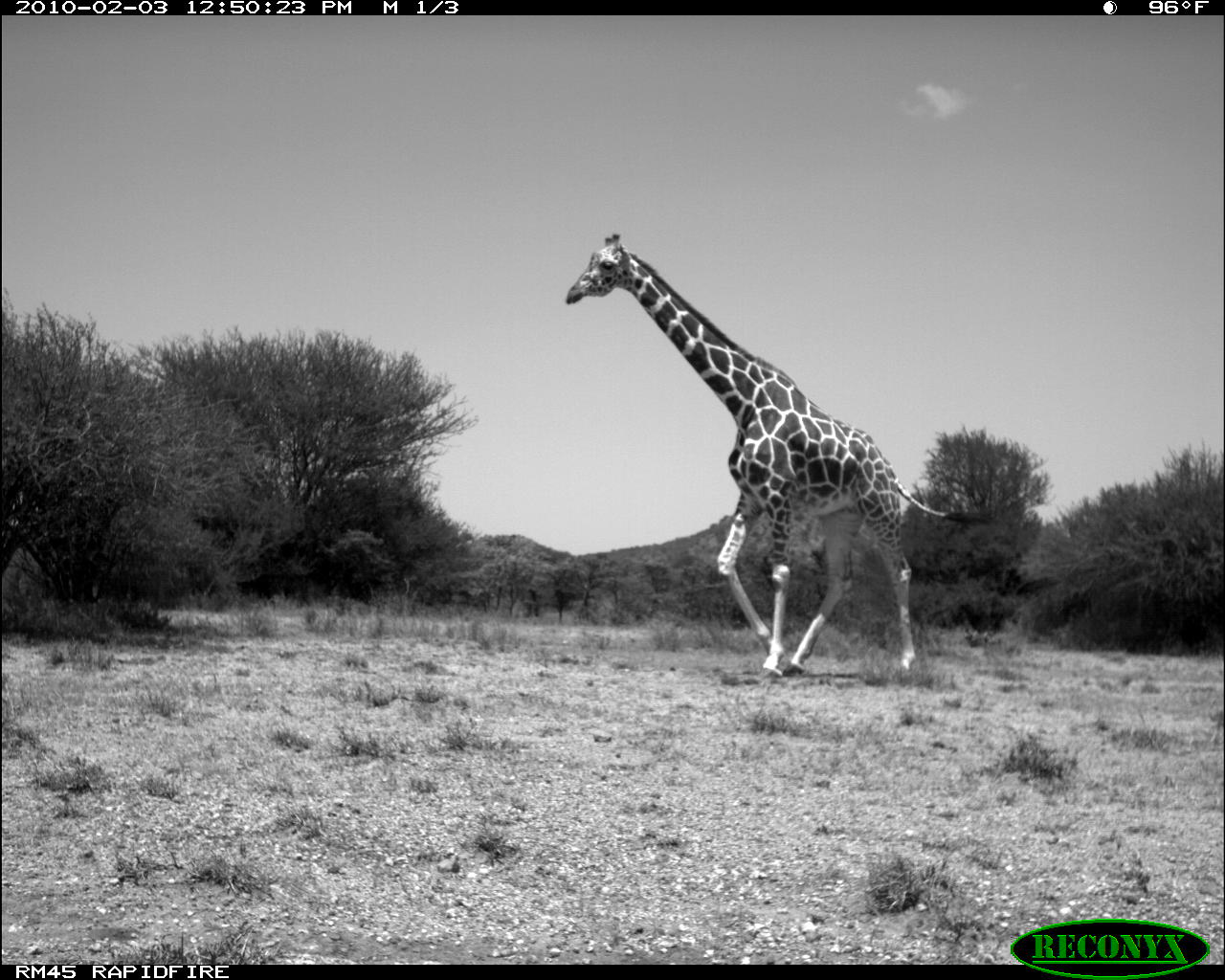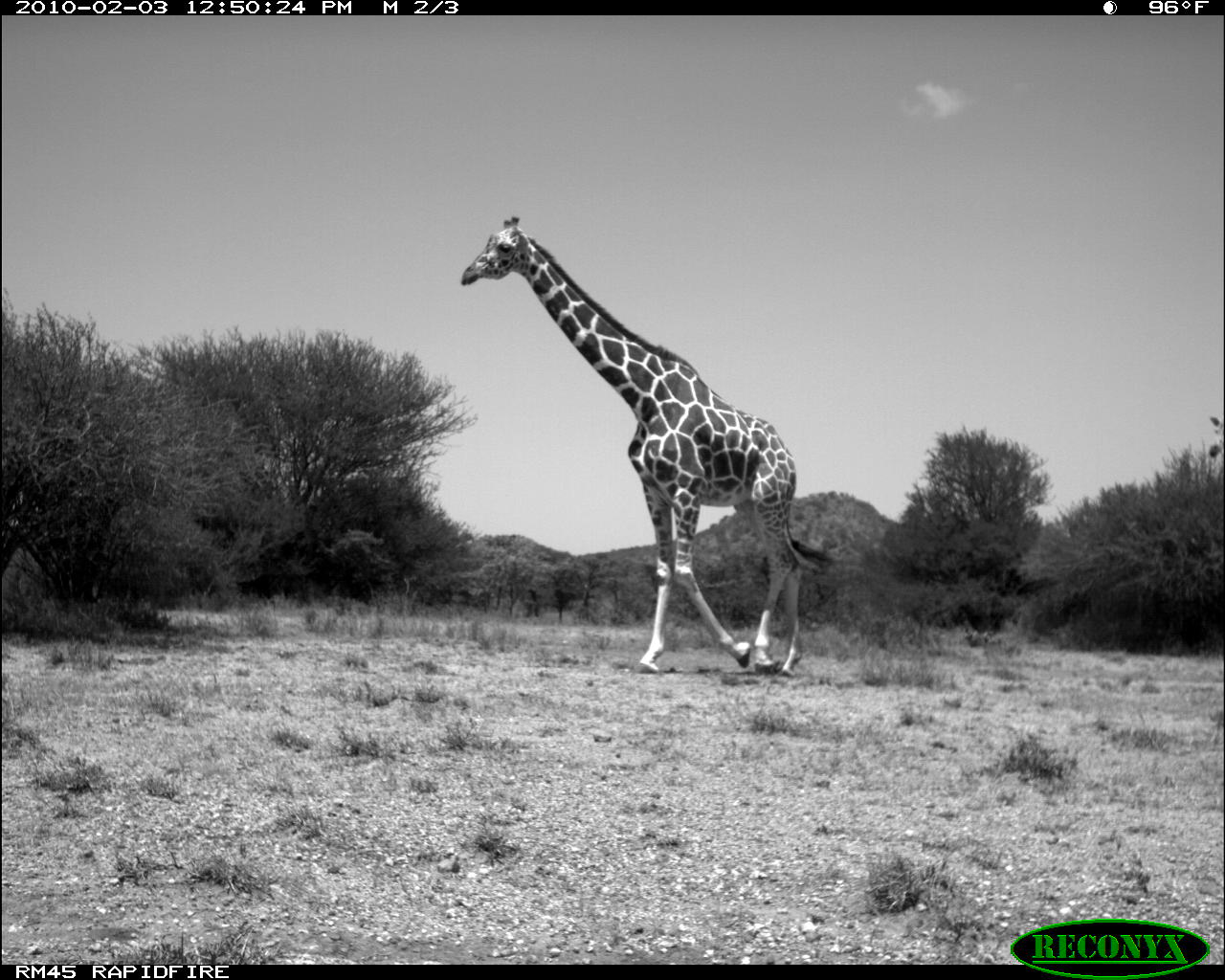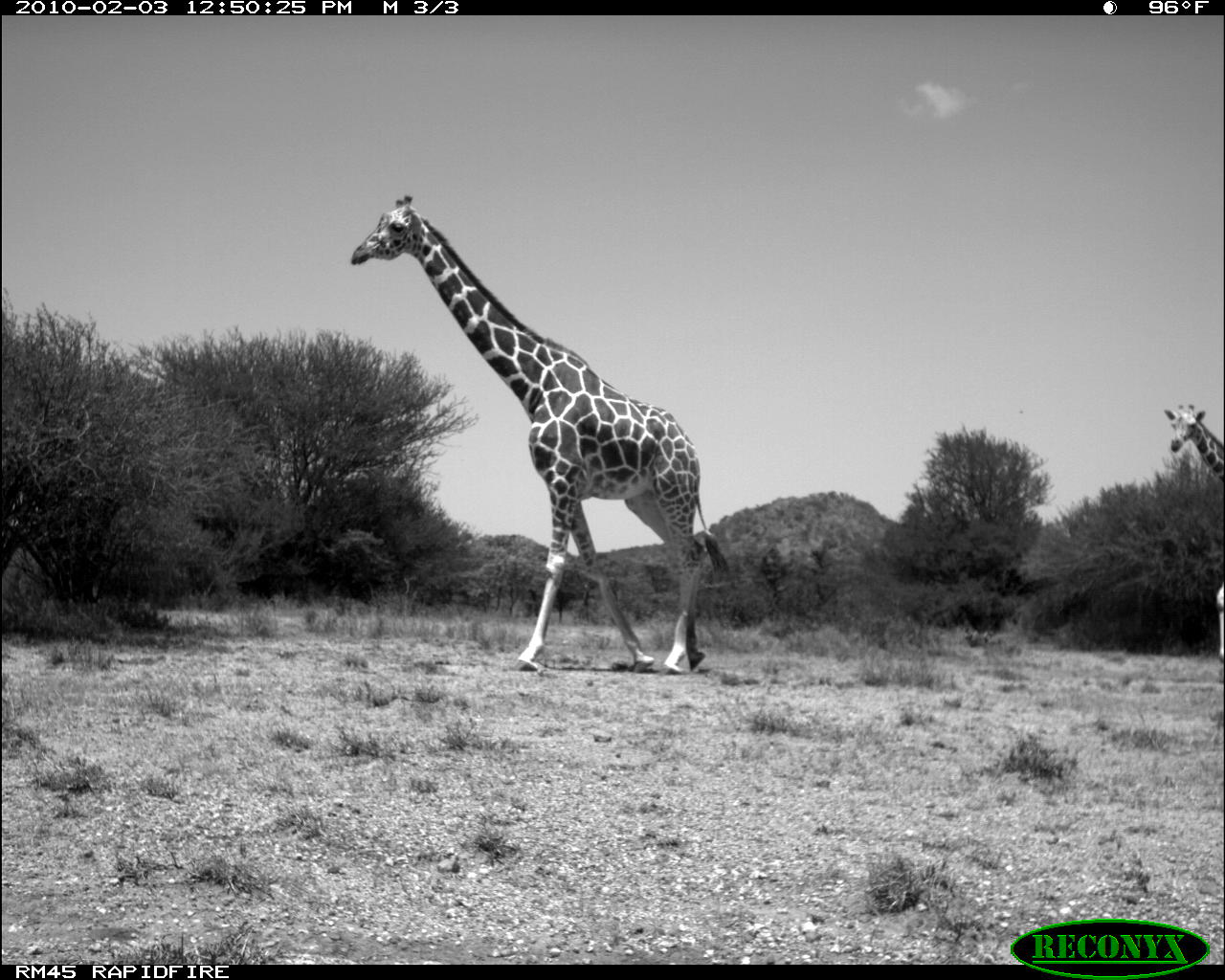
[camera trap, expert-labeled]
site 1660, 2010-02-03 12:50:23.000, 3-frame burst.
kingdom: Animalia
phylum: Chordata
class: Mammalia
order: Artiodactyla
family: Giraffidae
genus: Giraffa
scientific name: Giraffa camelopardalis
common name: giraffe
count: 1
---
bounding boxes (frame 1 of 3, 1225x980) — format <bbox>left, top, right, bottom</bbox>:
giraffa camelopardalis: <bbox>563, 234, 993, 681</bbox>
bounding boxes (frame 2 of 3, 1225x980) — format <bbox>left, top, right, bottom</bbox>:
giraffa camelopardalis: <bbox>455, 210, 835, 673</bbox>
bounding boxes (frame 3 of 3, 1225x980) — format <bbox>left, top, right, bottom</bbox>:
giraffa camelopardalis: <bbox>346, 188, 727, 673</bbox>